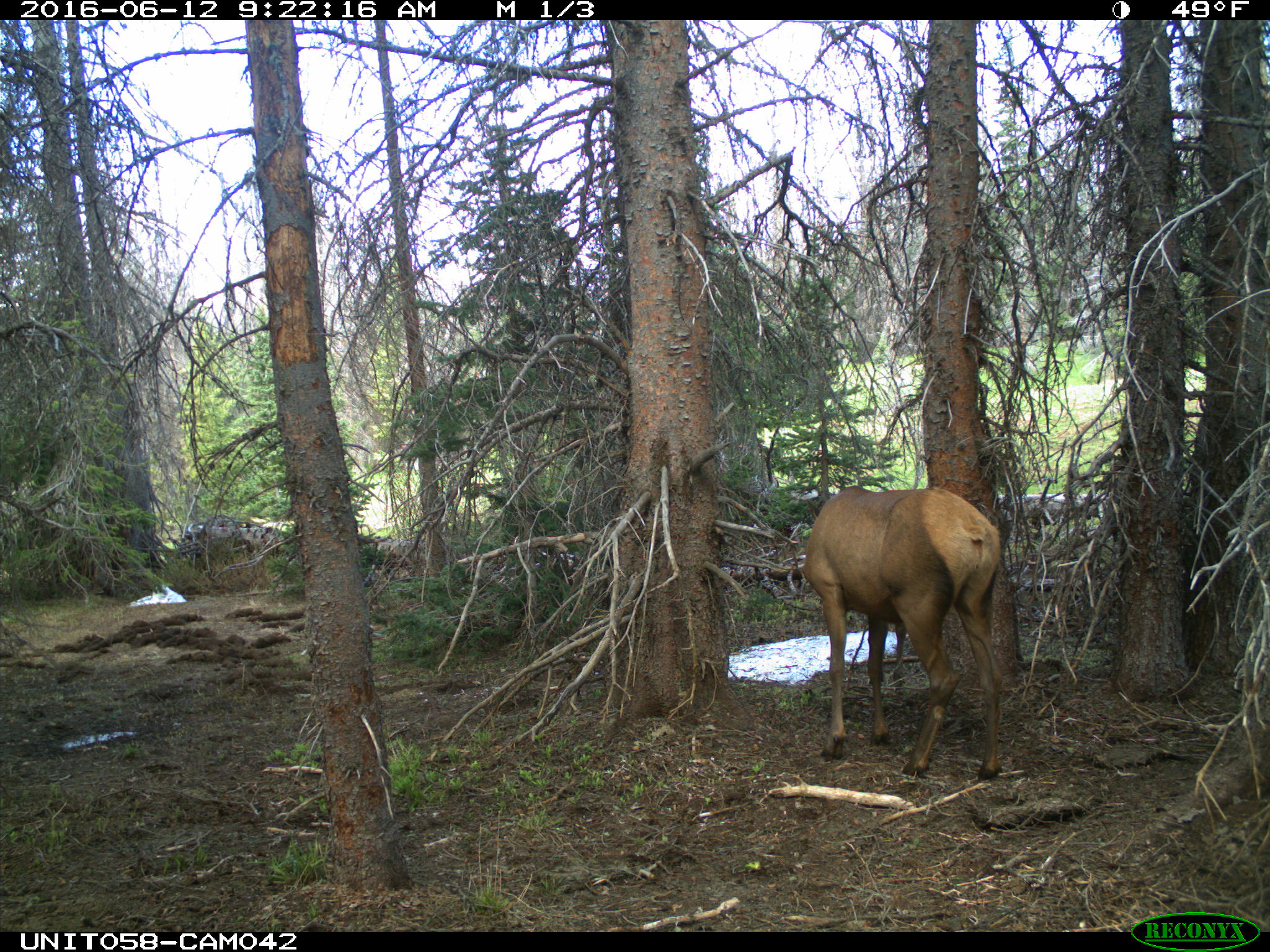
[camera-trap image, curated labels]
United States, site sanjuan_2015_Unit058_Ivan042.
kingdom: Animalia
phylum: Chordata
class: Mammalia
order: Artiodactyla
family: Cervidae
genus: Cervus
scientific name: Cervus elaphus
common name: red deer